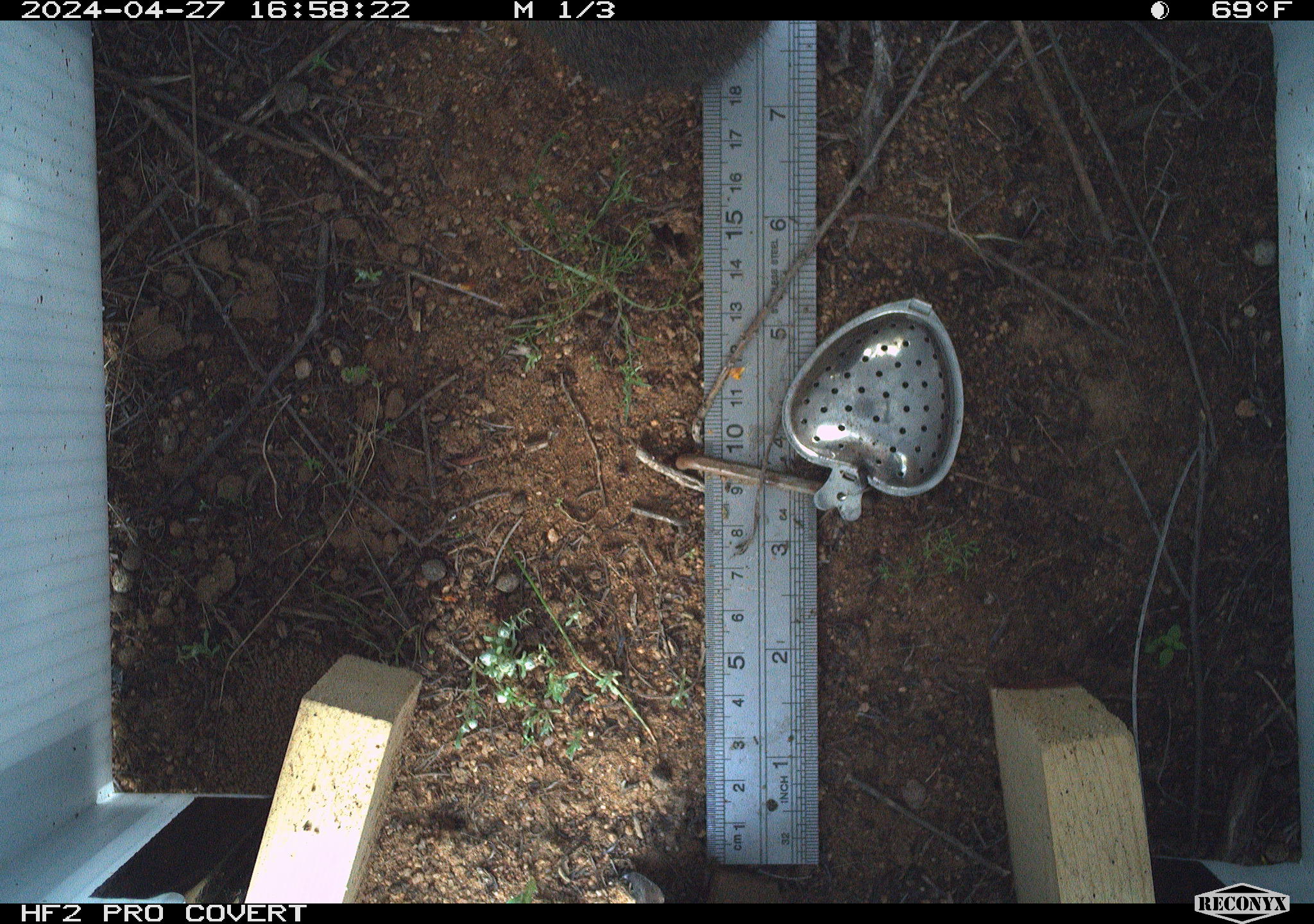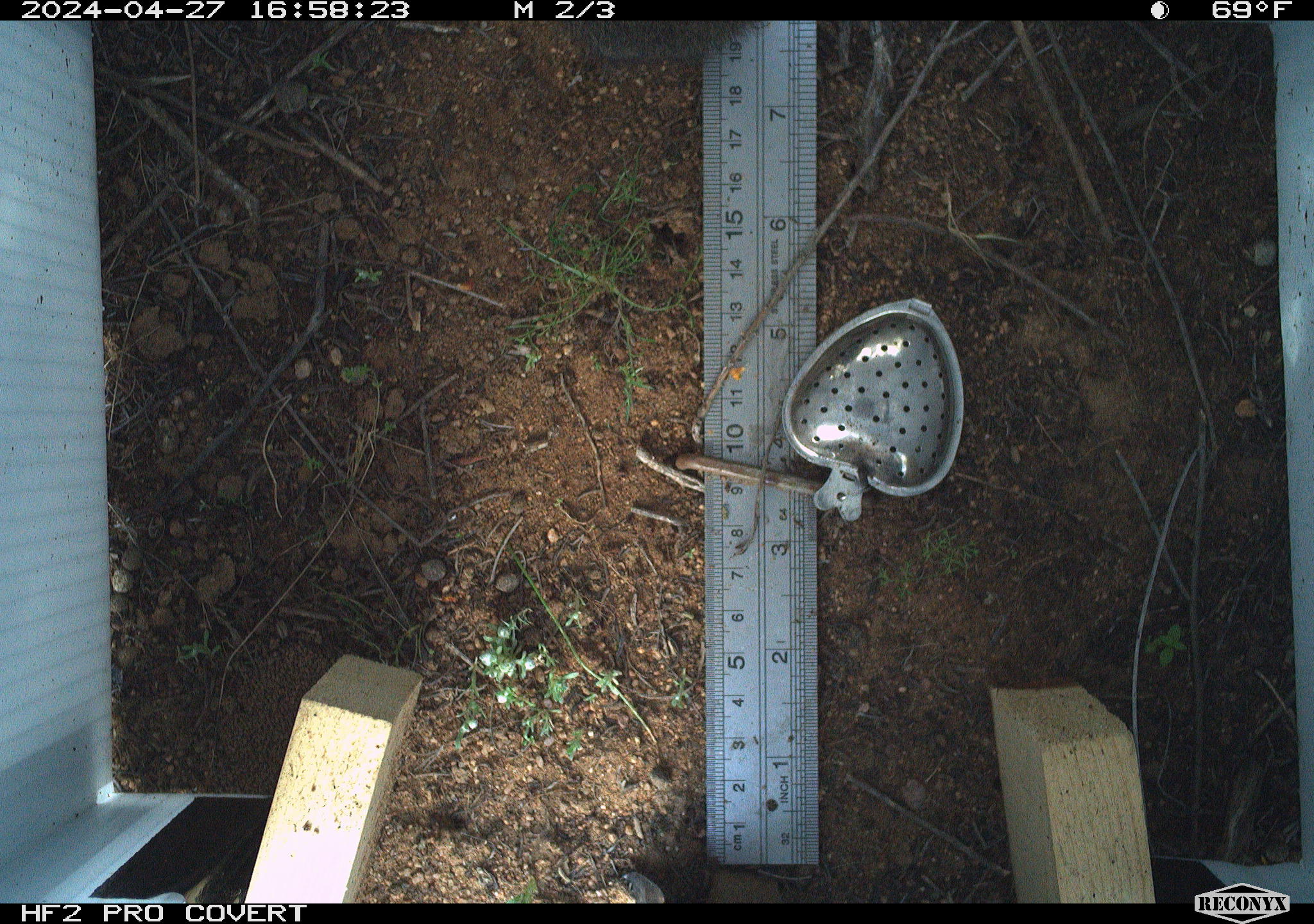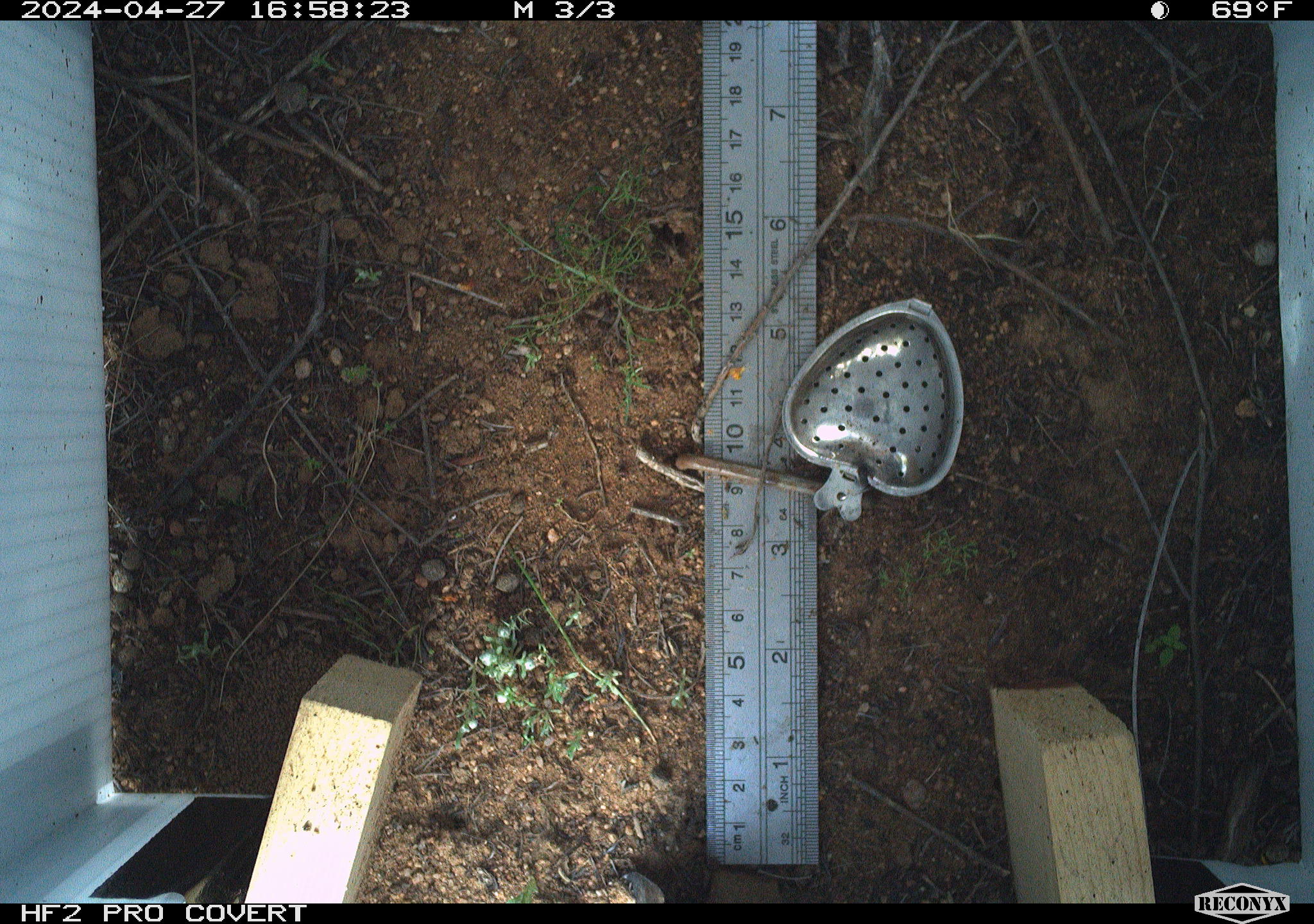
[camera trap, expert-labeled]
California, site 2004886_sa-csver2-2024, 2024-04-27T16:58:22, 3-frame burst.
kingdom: Animalia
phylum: Chordata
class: Mammalia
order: Lagomorpha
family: Leporidae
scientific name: Leporidae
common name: rabbit or hare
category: rabbit and hare family